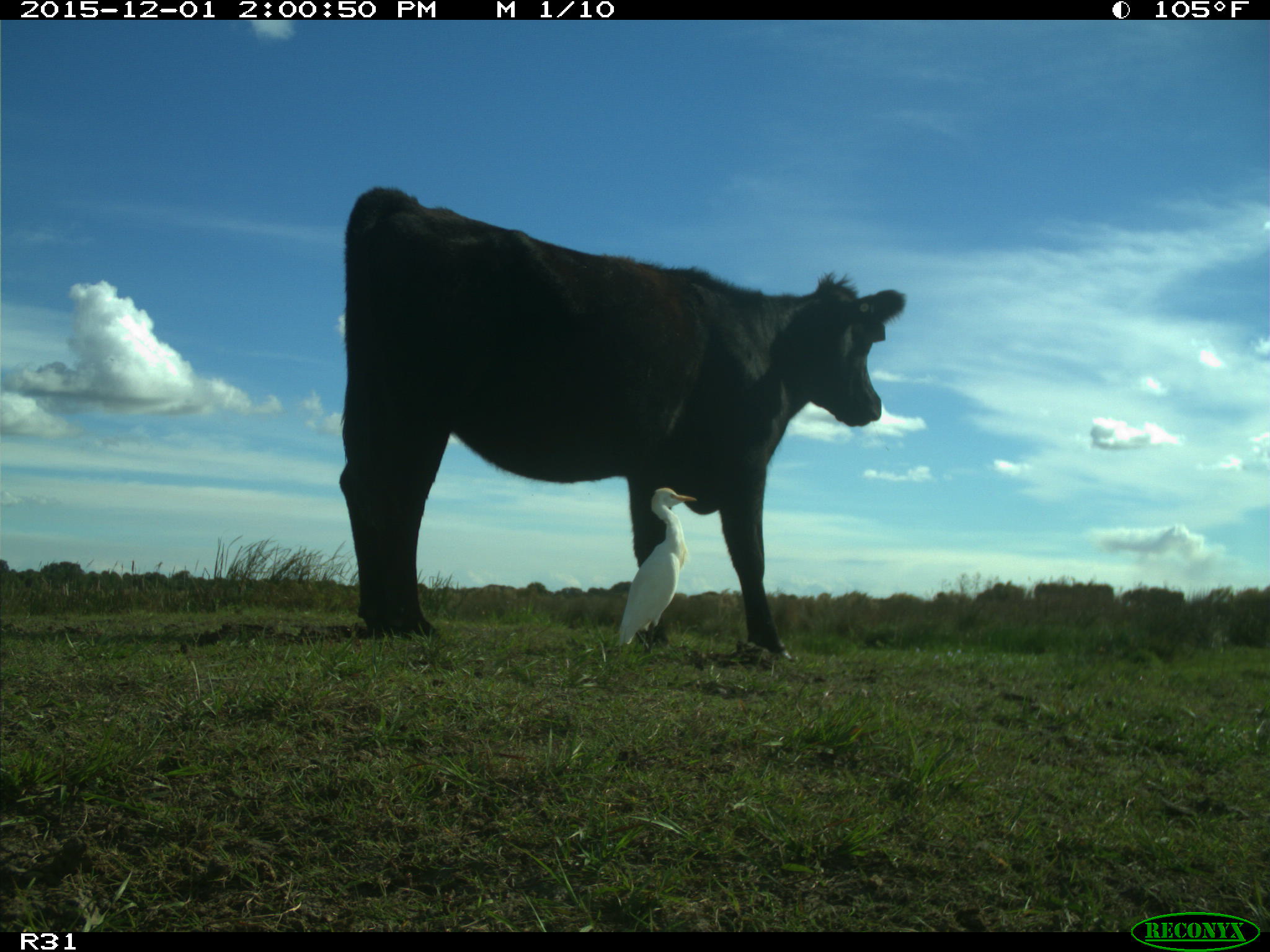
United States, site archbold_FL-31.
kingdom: Animalia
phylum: Chordata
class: Mammalia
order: Artiodactyla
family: Bovidae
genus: Bos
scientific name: Bos taurus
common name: domestic cow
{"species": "Bos taurus (domestic cow)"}